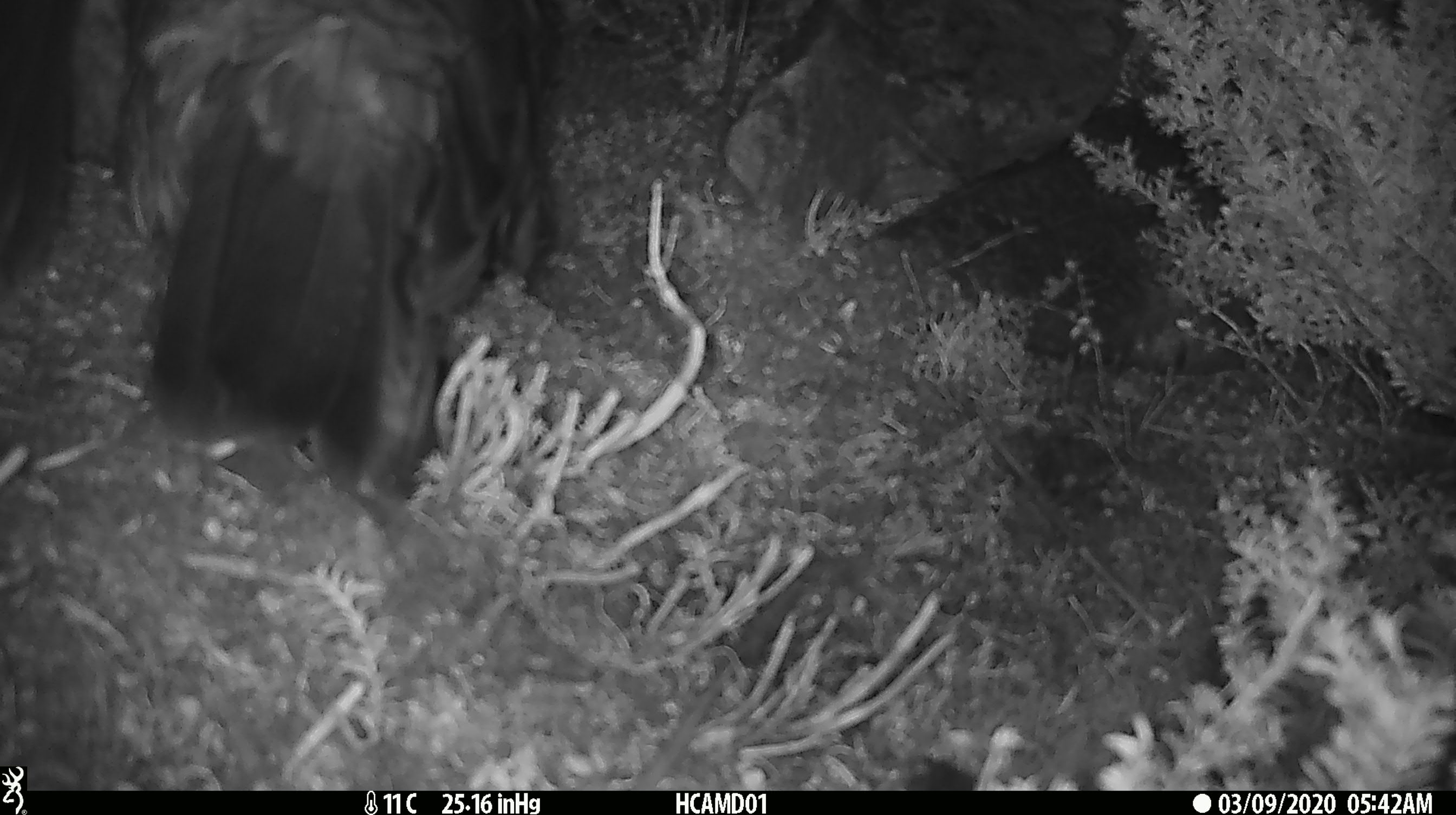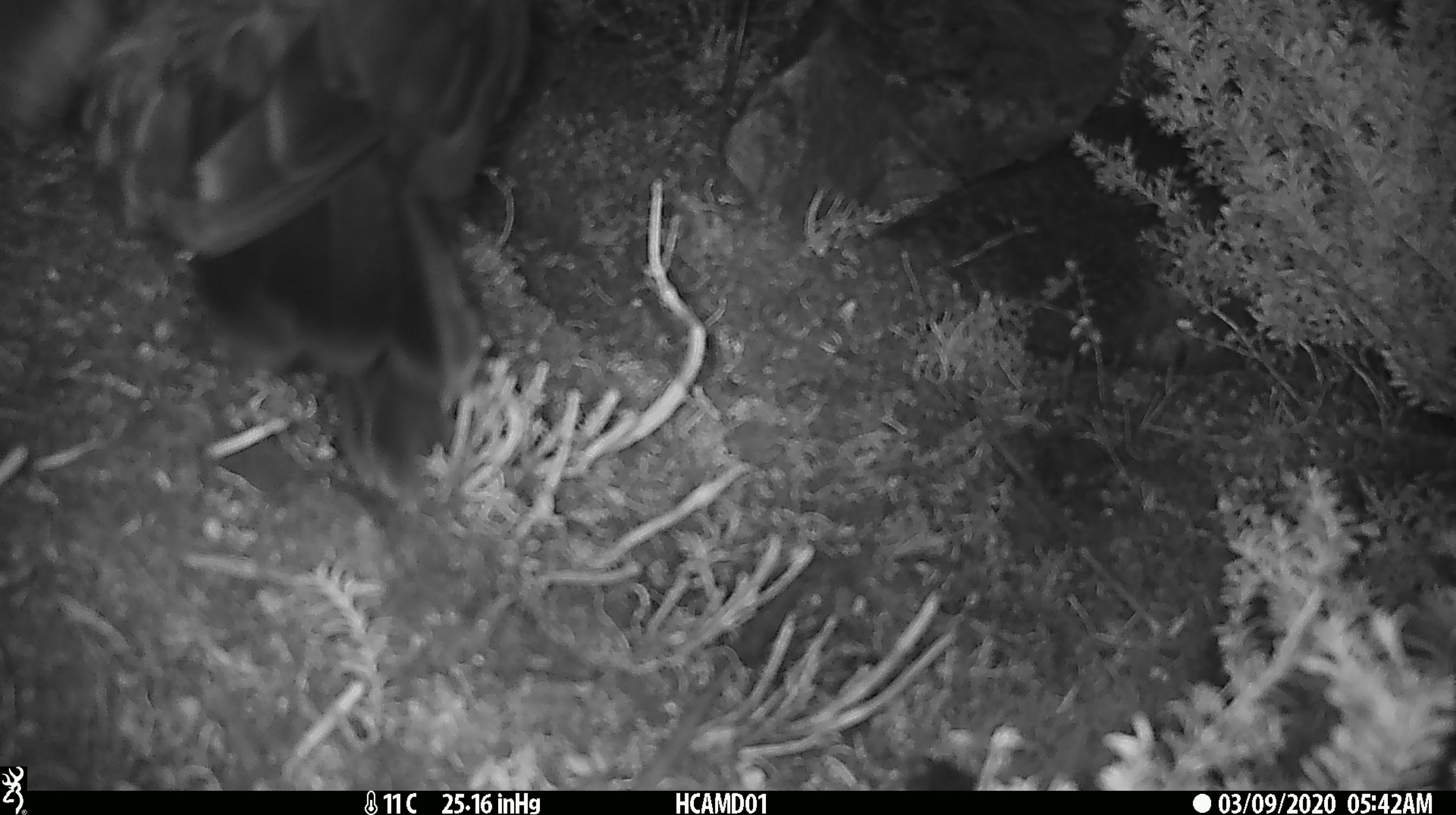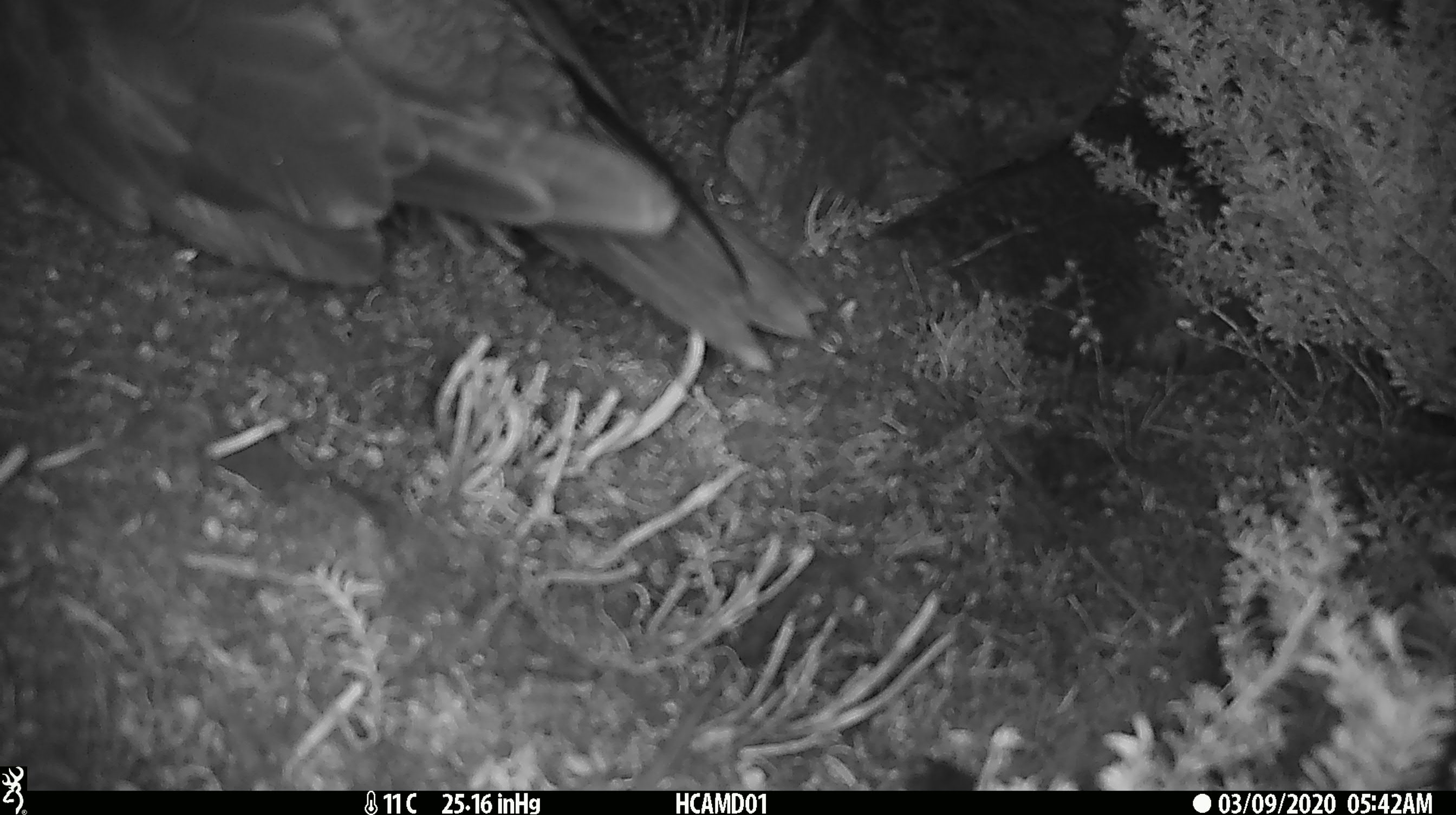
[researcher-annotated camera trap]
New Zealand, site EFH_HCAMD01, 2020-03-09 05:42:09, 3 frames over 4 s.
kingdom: Animalia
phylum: Chordata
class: Aves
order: Psittaciformes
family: Strigopidae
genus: Nestor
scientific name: Nestor notabilis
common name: kea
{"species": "kea (Nestor notabilis)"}